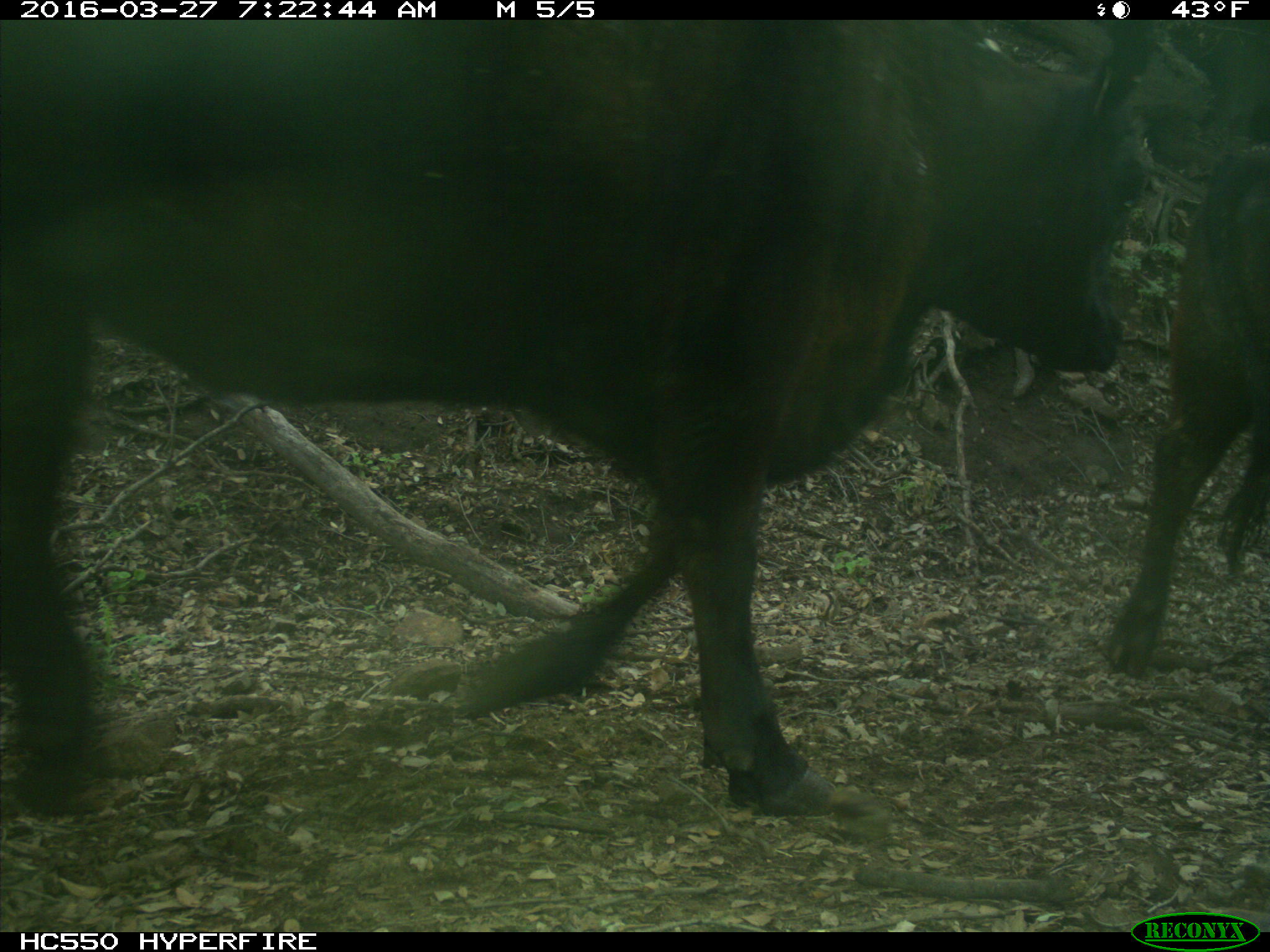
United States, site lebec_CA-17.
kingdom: Animalia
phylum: Chordata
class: Mammalia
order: Artiodactyla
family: Bovidae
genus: Bos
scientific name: Bos taurus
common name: domestic cow